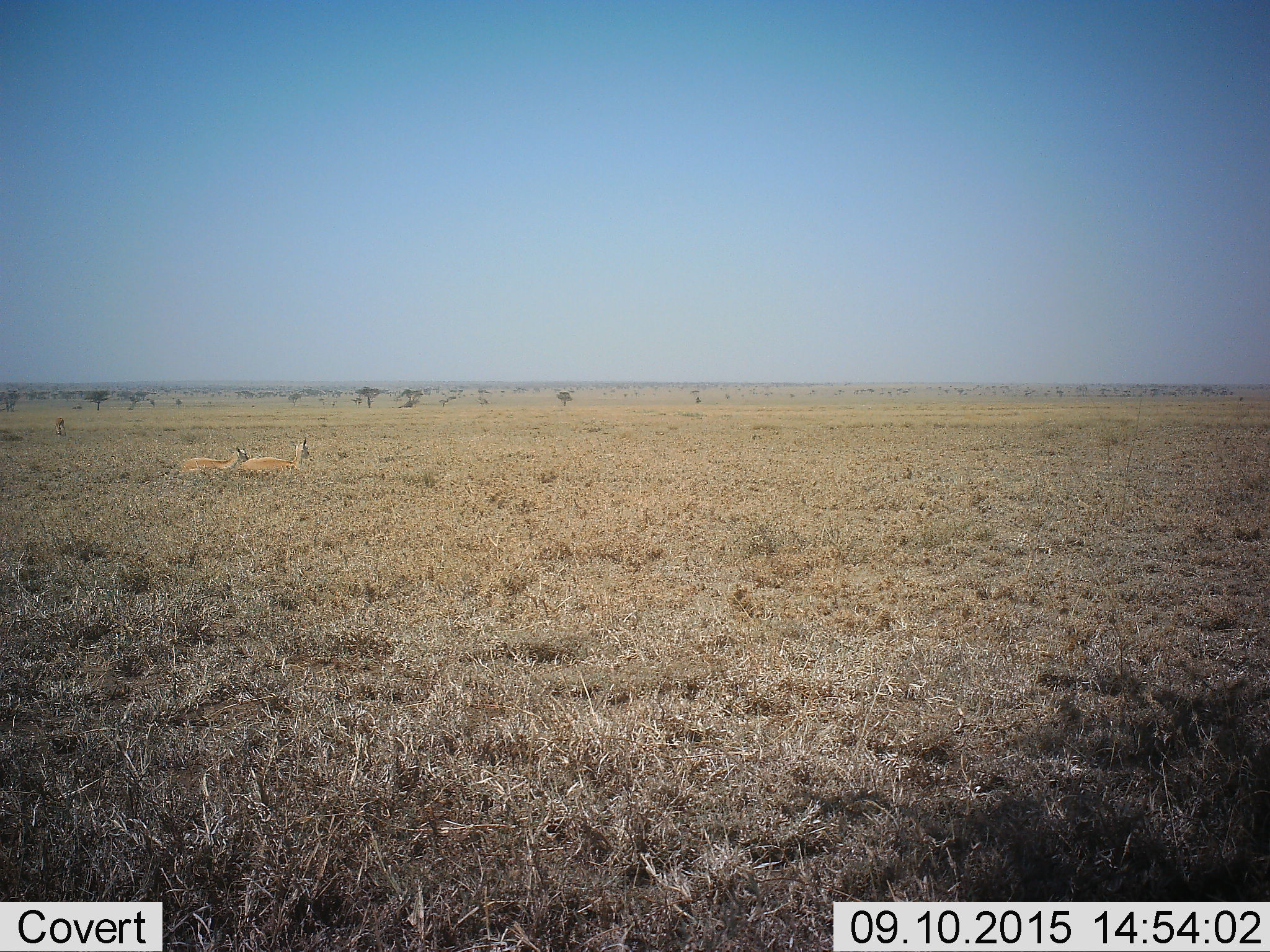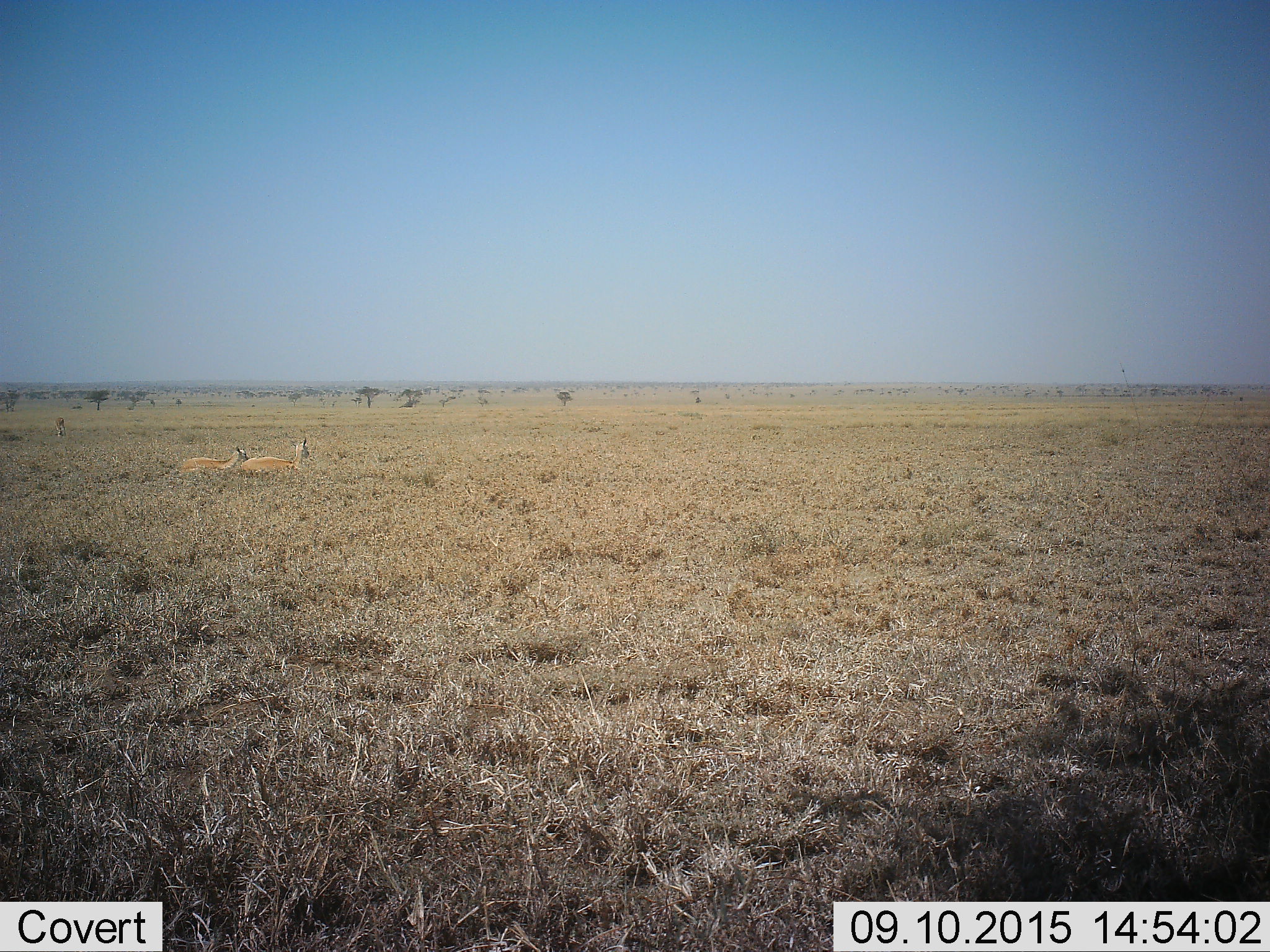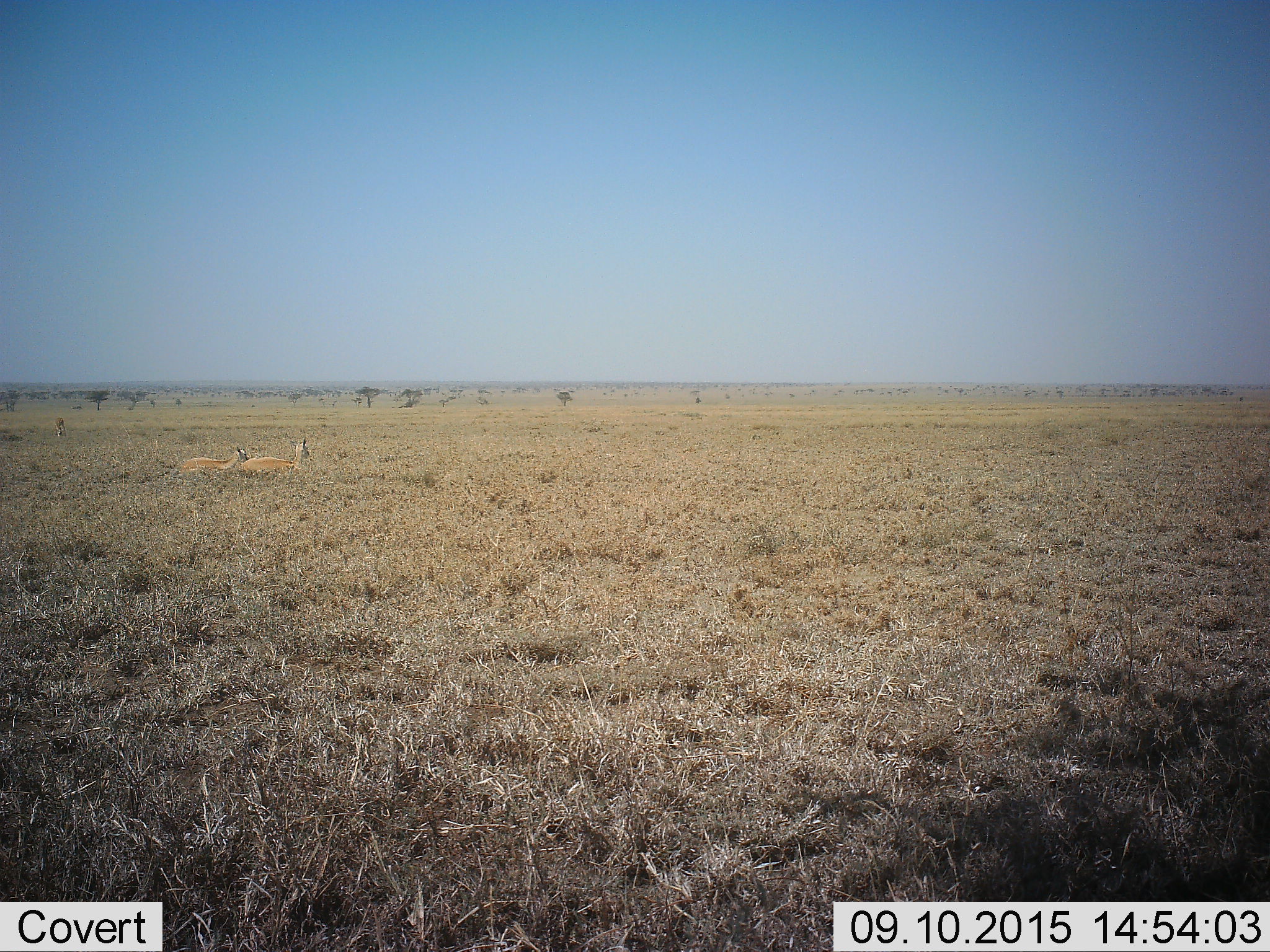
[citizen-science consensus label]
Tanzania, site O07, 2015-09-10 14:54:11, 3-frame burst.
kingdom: Animalia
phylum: Chordata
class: Mammalia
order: Artiodactyla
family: Bovidae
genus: Nanger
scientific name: Nanger granti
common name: grant's gazelle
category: gazellegrants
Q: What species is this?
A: Gazellegrants (grant's gazelle) (Nanger granti).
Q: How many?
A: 2.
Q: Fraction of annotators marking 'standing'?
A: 43%.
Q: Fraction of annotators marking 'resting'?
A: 71%.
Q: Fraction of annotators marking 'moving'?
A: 0%.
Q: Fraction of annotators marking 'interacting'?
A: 0%.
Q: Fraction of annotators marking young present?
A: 14%.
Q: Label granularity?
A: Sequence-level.